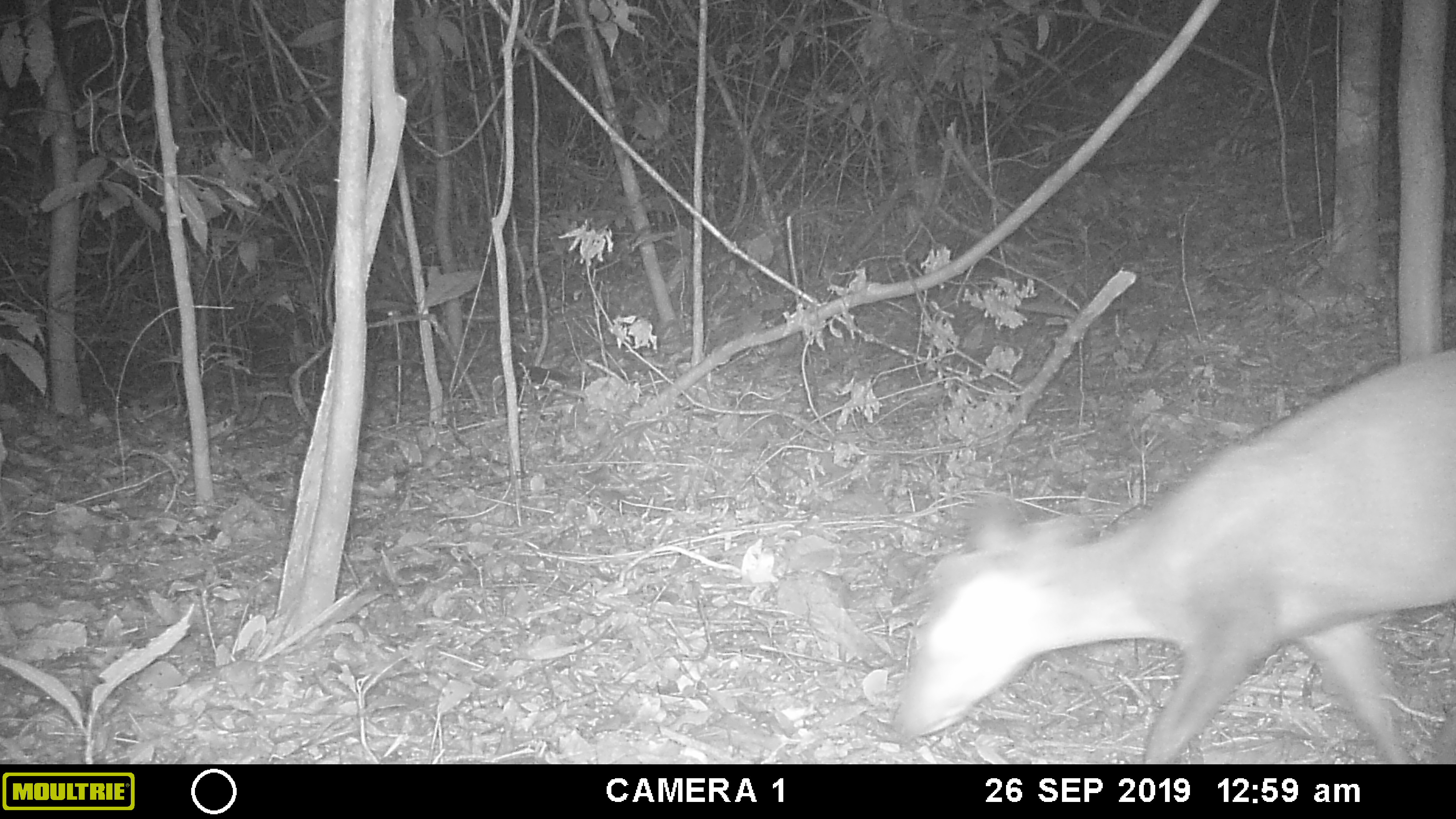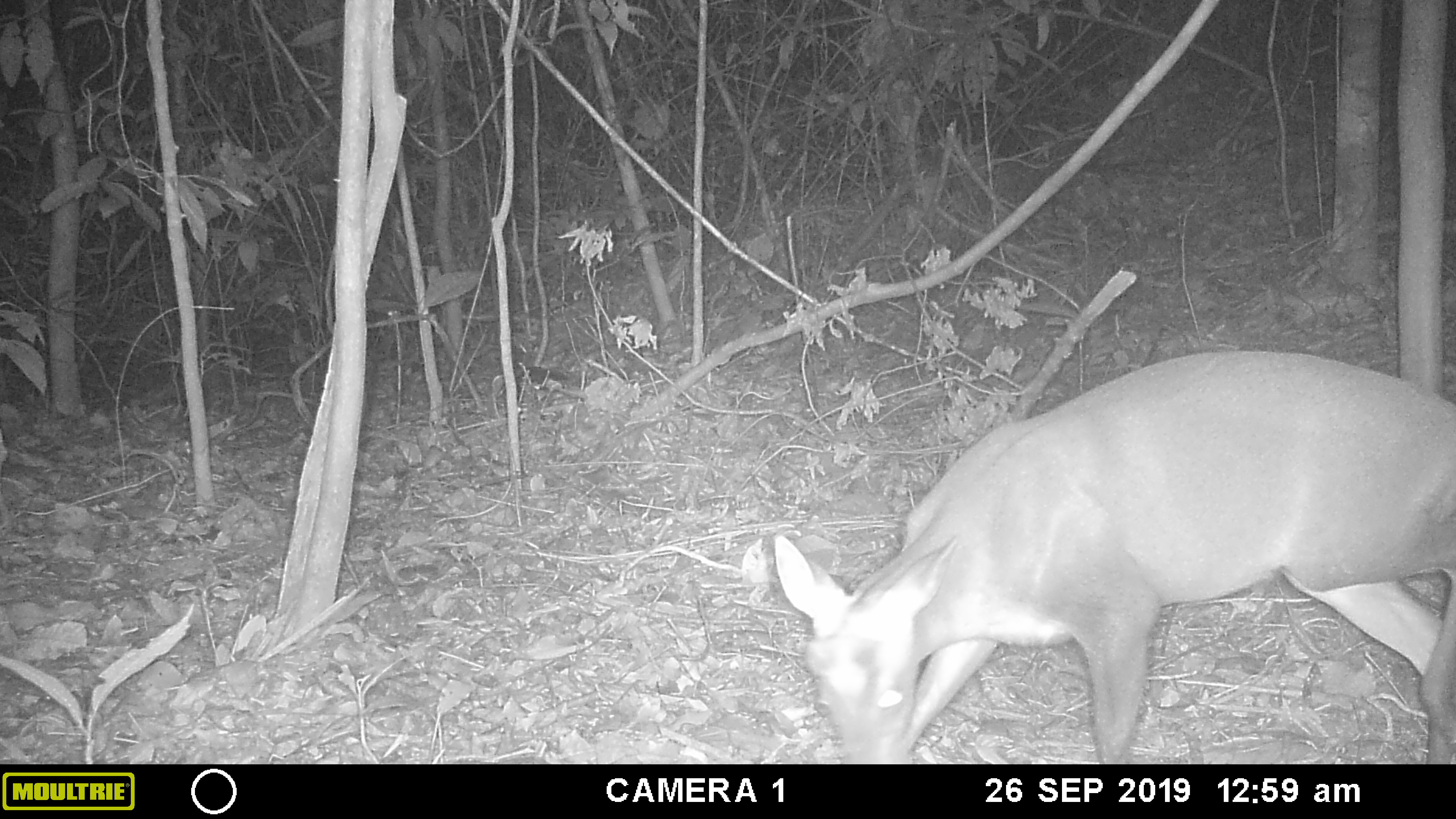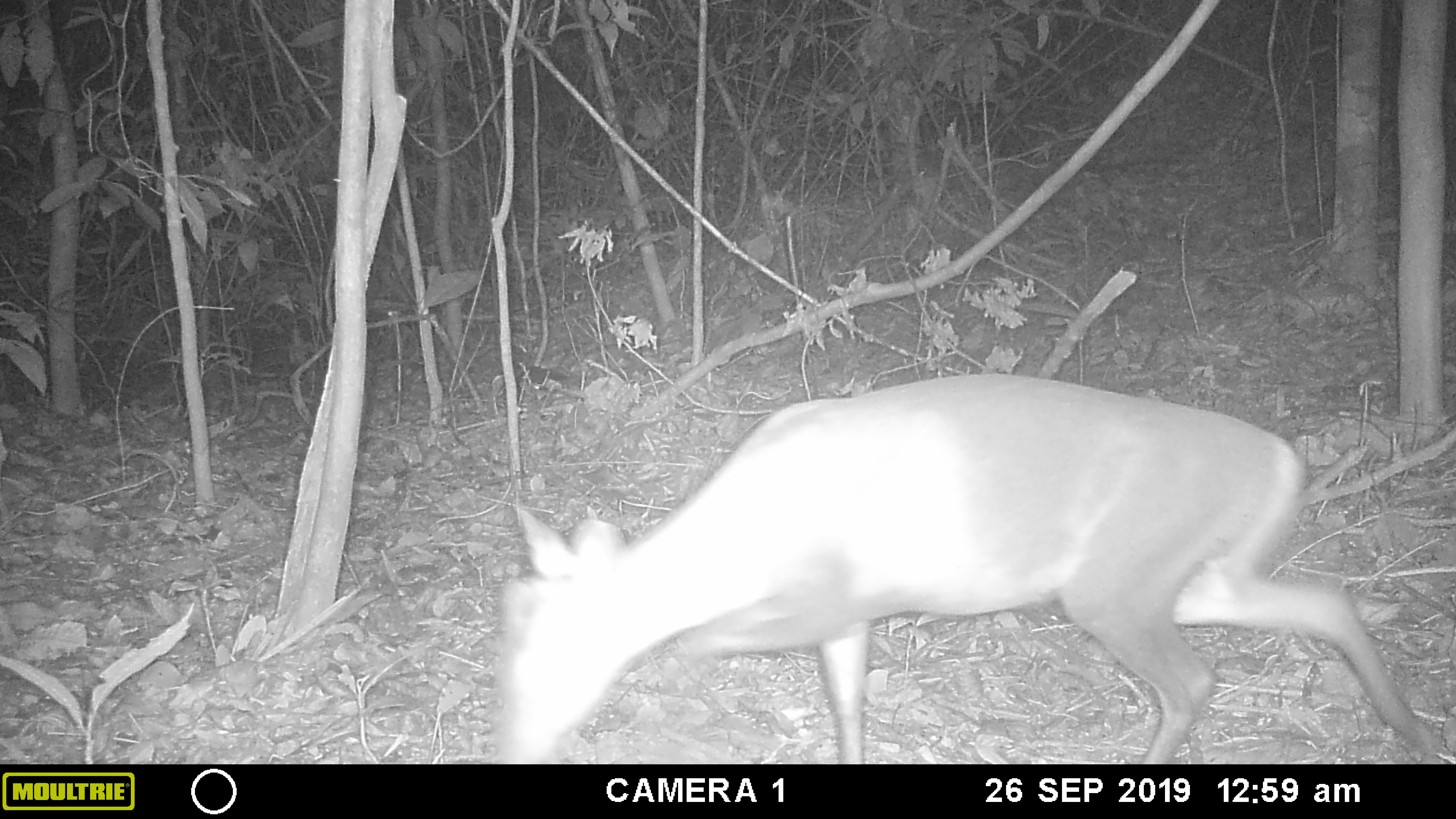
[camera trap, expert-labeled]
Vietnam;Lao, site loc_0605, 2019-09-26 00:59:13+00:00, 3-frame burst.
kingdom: Animalia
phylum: Chordata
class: Mammalia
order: Artiodactyla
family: Cervidae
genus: Muntiacus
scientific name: Muntiacus rooseveltorum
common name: roosevelt's muntjac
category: roosevelts muntjac group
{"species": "roosevelts muntjac group (roosevelt's muntjac) (Muntiacus rooseveltorum)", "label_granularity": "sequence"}